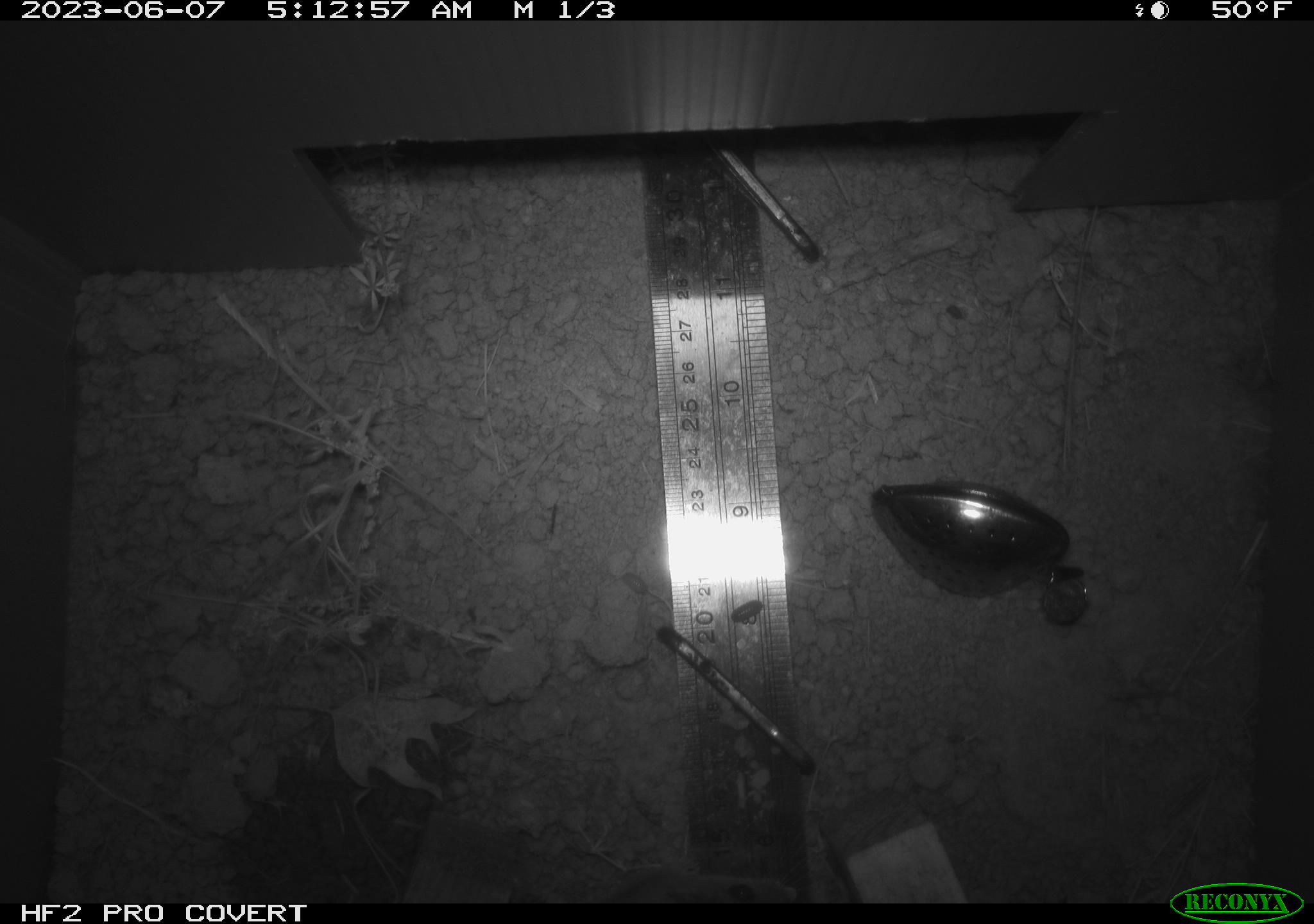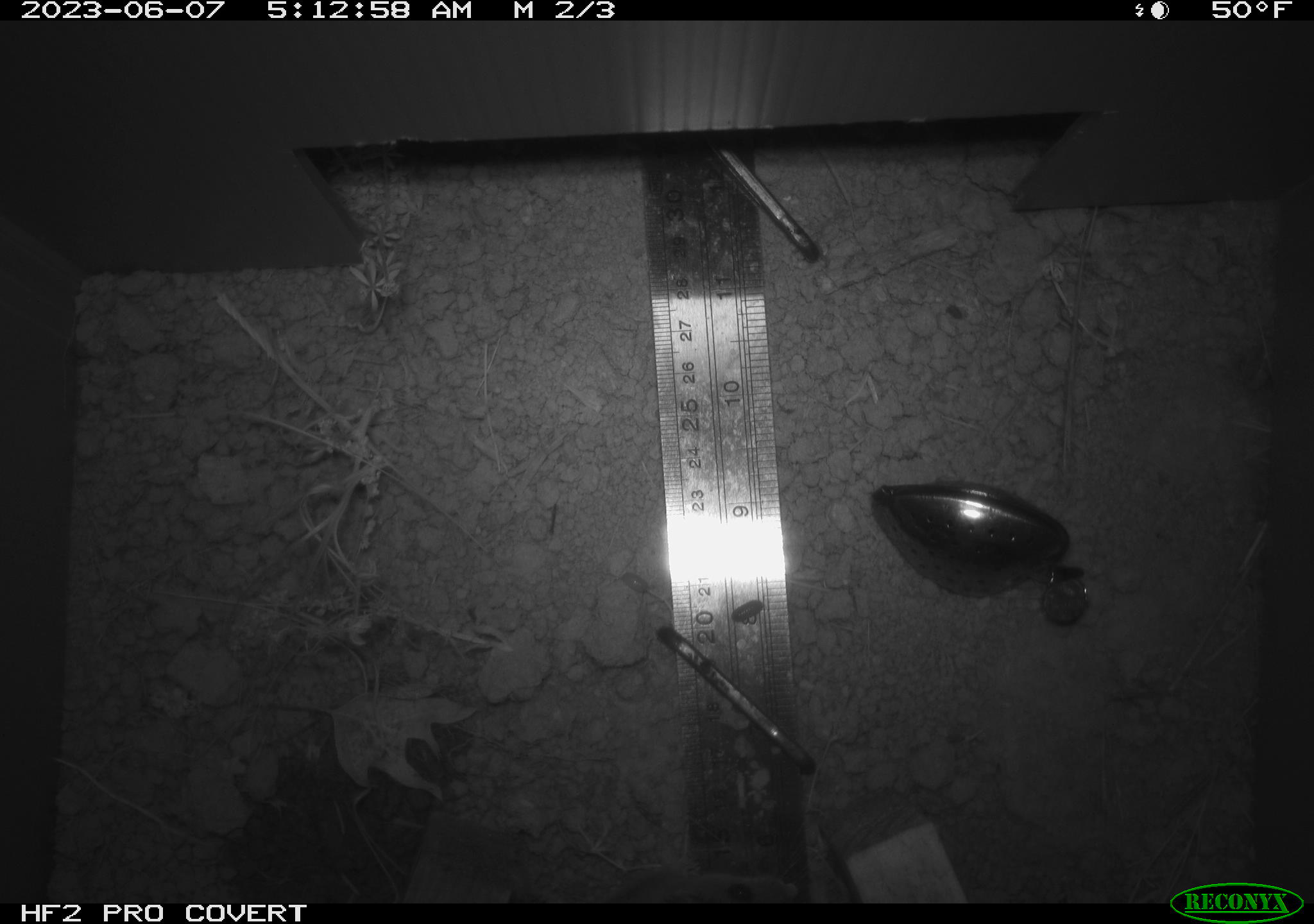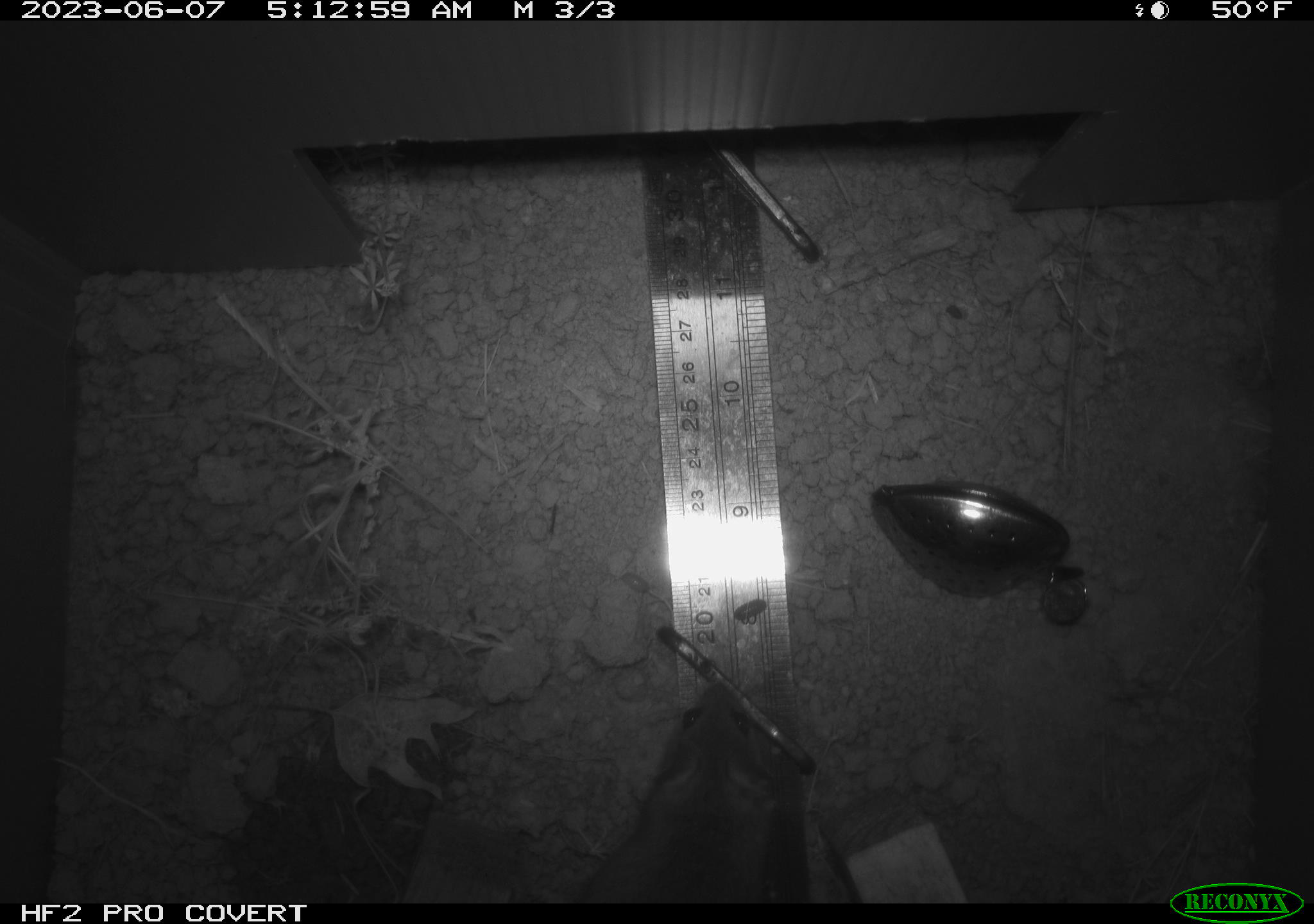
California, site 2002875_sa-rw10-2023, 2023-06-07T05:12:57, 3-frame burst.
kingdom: Animalia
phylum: Chordata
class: Mammalia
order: Rodentia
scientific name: Rodentia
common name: mouse species